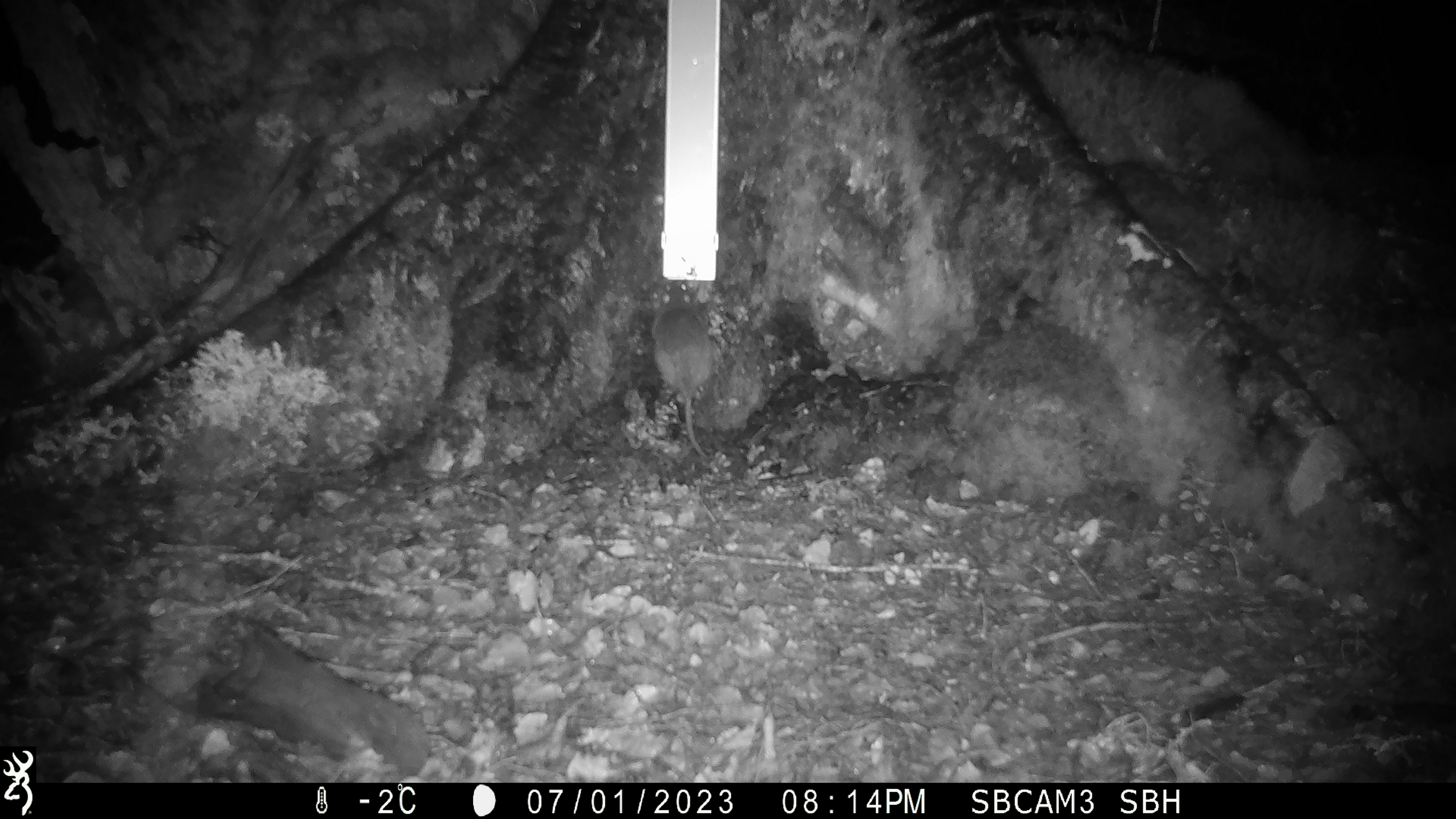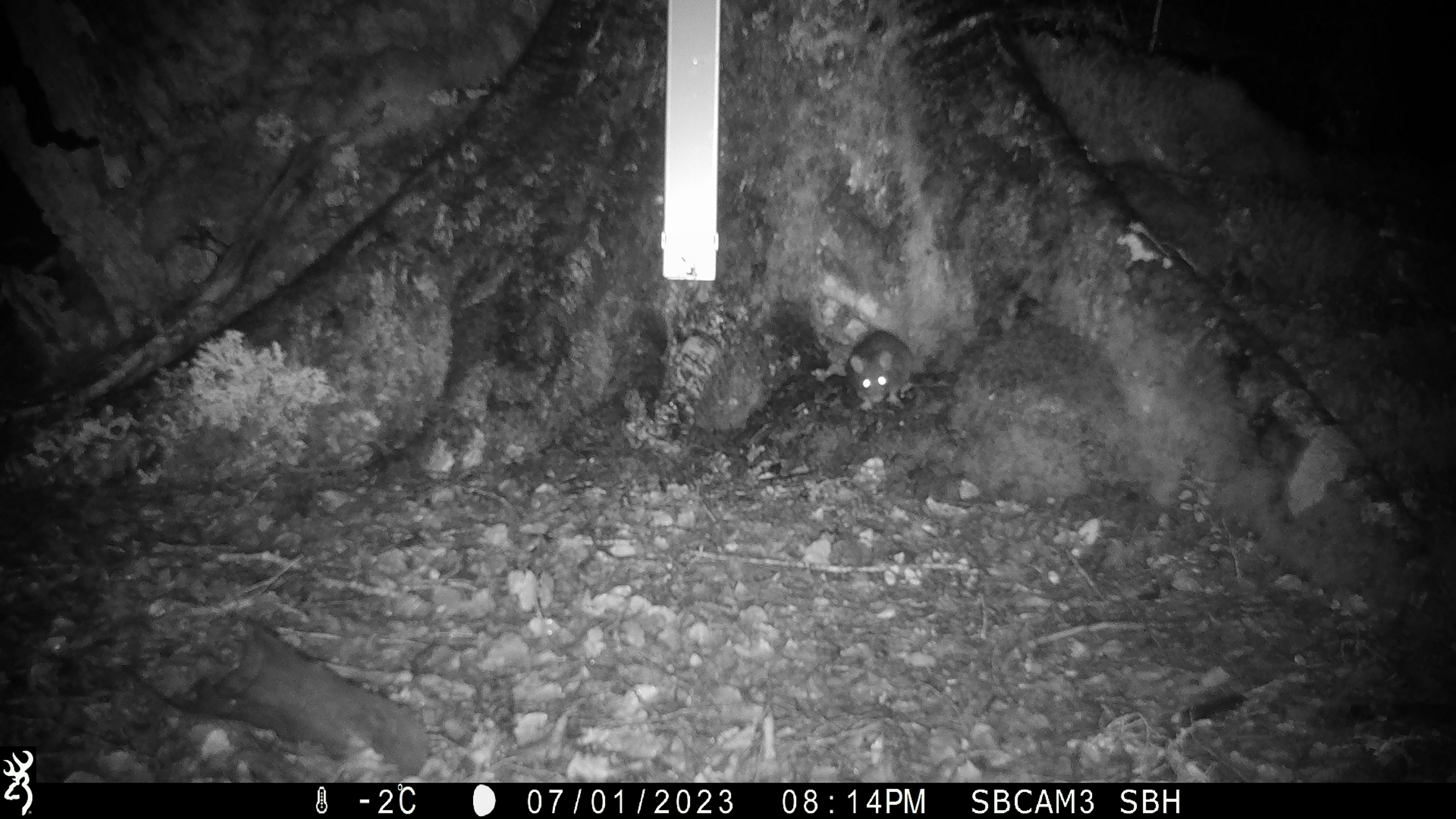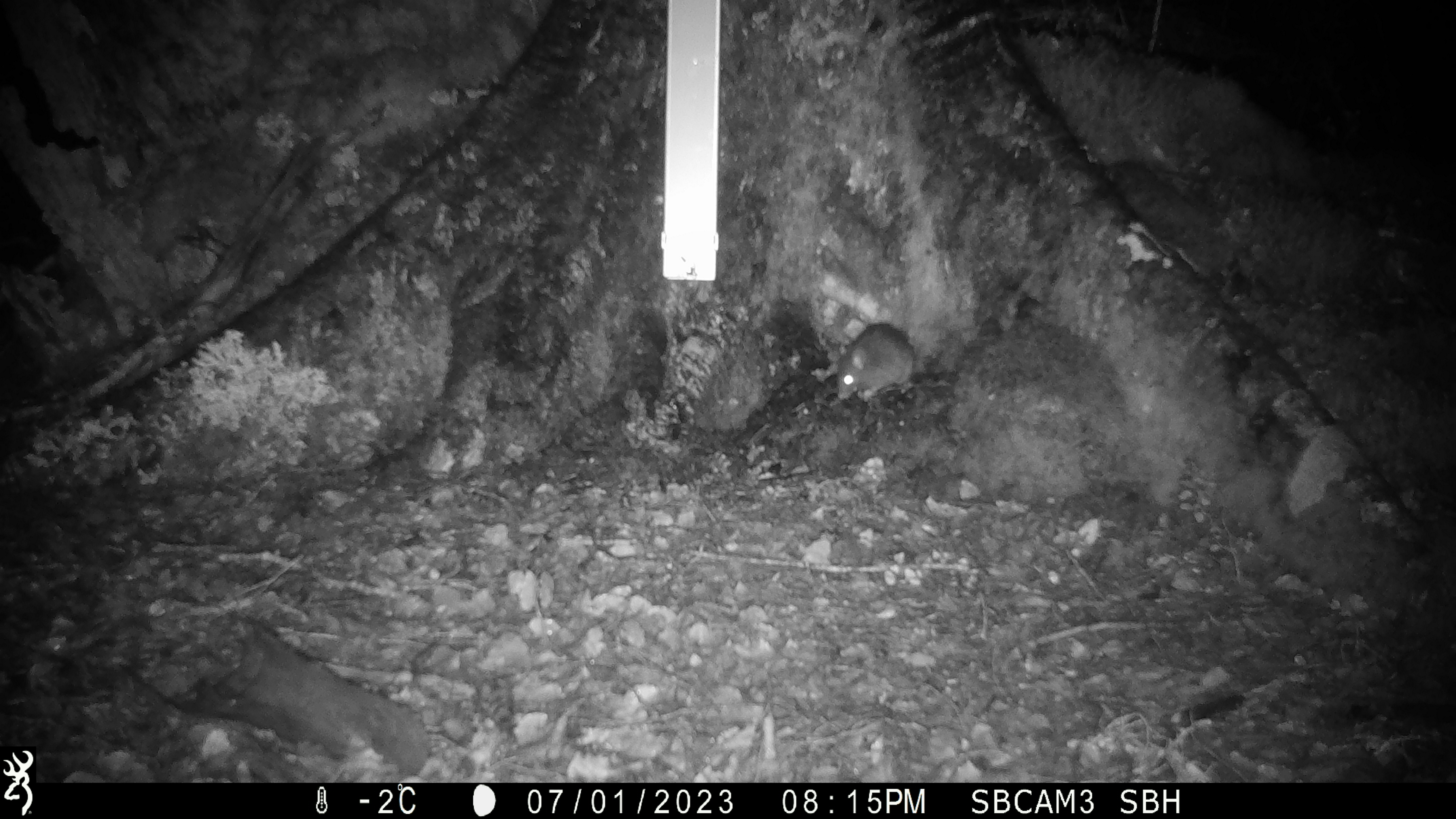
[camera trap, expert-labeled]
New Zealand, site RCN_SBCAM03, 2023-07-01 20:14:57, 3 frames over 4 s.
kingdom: Animalia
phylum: Chordata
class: Mammalia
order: Rodentia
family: Muridae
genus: Rattus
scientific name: Rattus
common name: rat